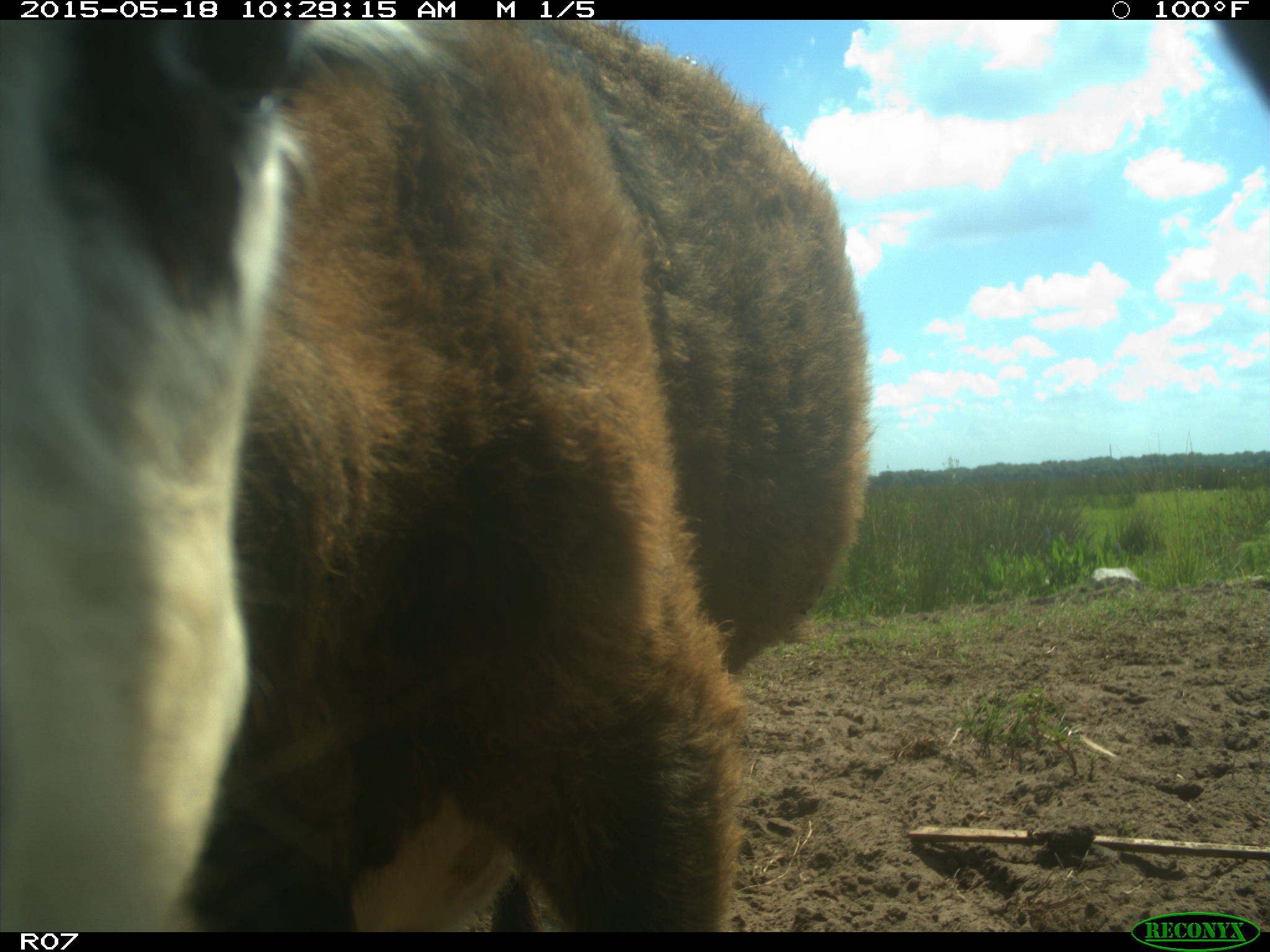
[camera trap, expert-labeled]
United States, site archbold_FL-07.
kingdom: Animalia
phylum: Chordata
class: Mammalia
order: Artiodactyla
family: Bovidae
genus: Bos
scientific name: Bos taurus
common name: domestic cow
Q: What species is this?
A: Bos taurus (domestic cow).